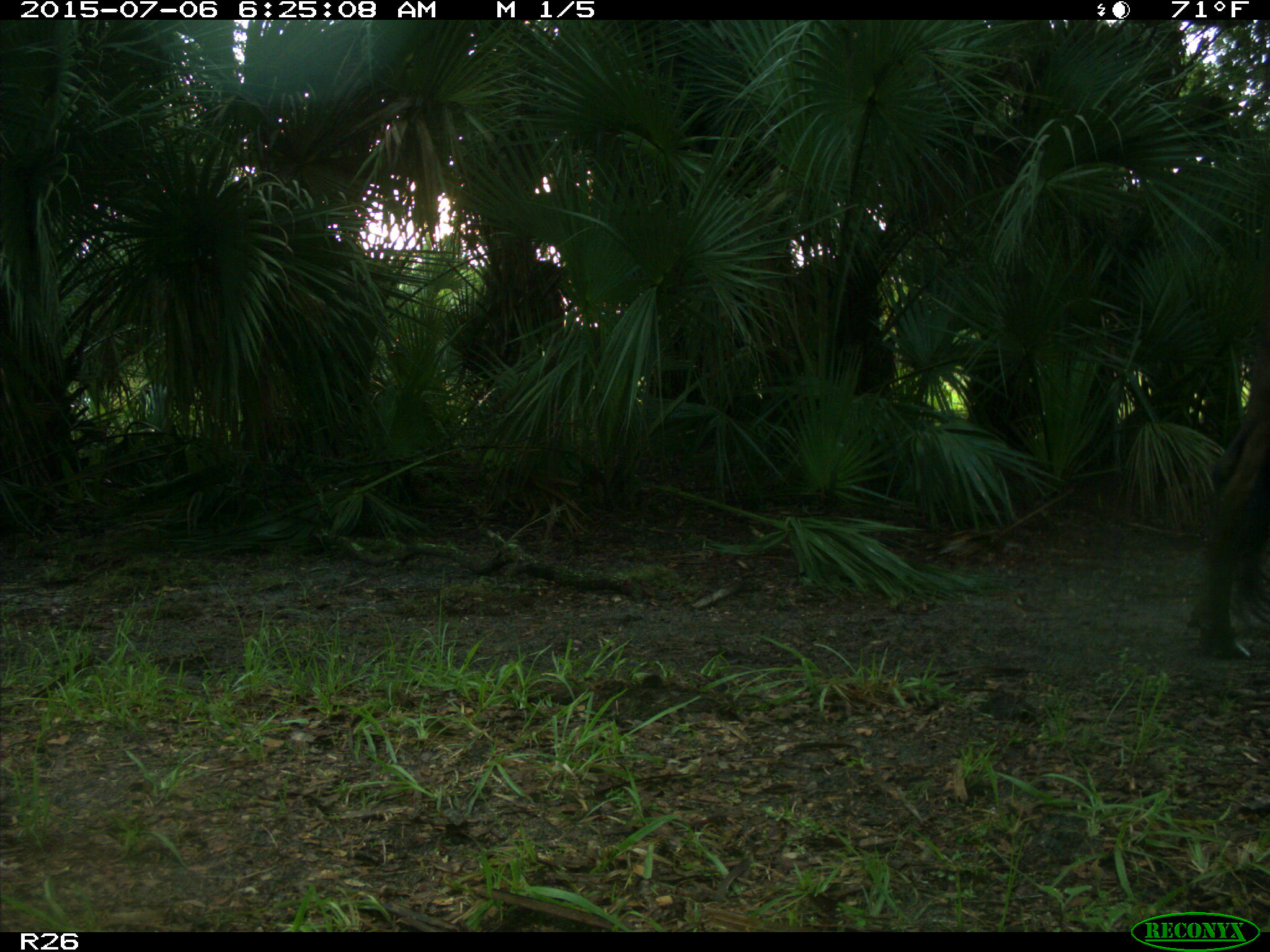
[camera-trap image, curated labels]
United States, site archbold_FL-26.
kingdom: Animalia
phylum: Chordata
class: Mammalia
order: Artiodactyla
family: Bovidae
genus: Bos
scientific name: Bos taurus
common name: domestic cow